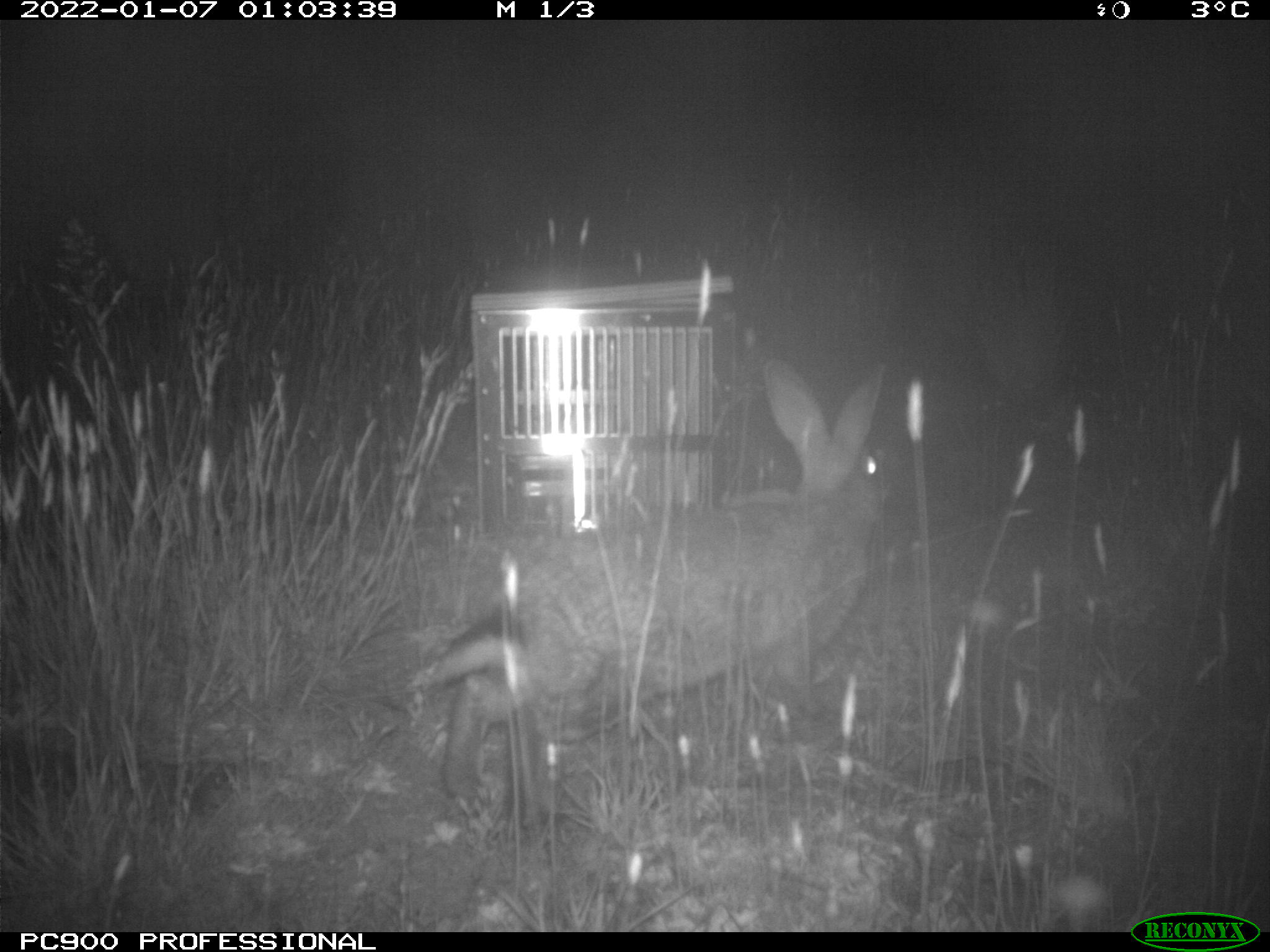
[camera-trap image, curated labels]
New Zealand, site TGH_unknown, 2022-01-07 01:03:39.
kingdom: Animalia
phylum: Chordata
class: Mammalia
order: Lagomorpha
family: Leporidae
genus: Oryctolagus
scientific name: Oryctolagus cuniculus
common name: european rabbit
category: rabbit